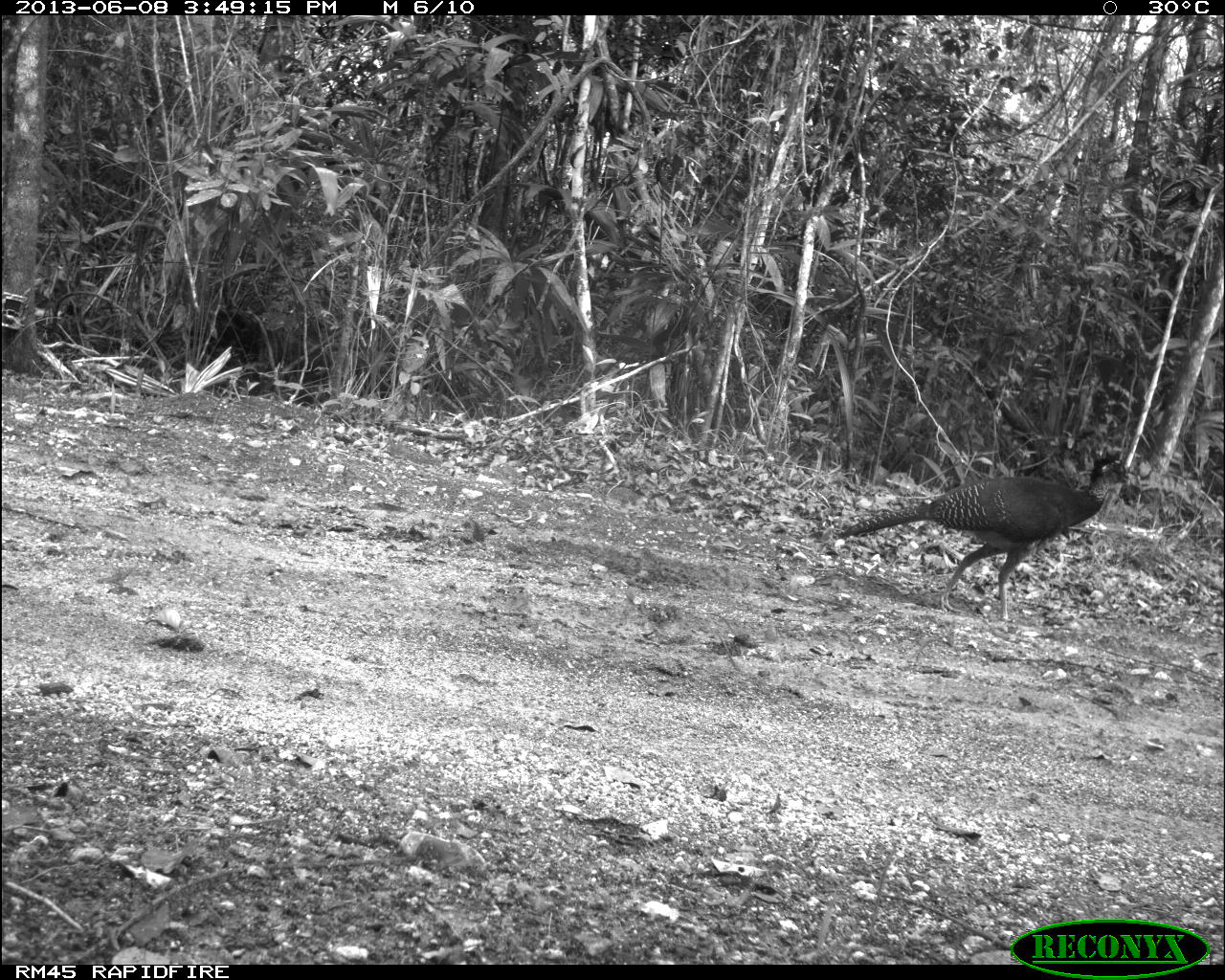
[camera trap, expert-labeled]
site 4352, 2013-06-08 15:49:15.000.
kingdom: Animalia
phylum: Chordata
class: Aves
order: Galliformes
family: Cracidae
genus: Crax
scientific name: Crax rubra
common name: great curassow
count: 1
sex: female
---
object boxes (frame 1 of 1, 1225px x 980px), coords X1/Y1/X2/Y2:
crax rubra: 831/447/1134/626